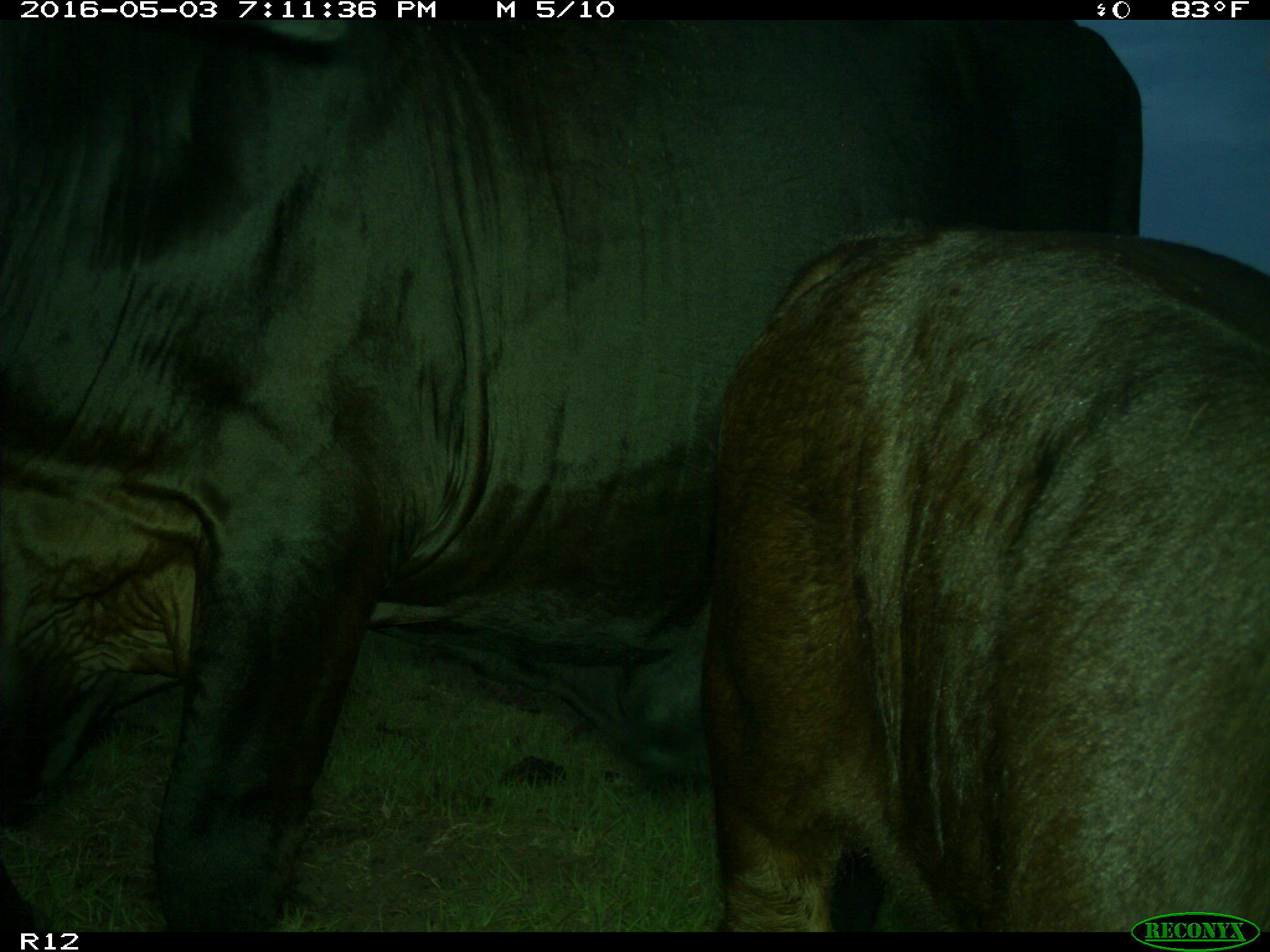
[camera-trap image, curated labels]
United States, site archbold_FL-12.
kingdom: Animalia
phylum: Chordata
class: Mammalia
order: Artiodactyla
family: Bovidae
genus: Bos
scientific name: Bos taurus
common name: domestic cow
Bos taurus (domestic cow).